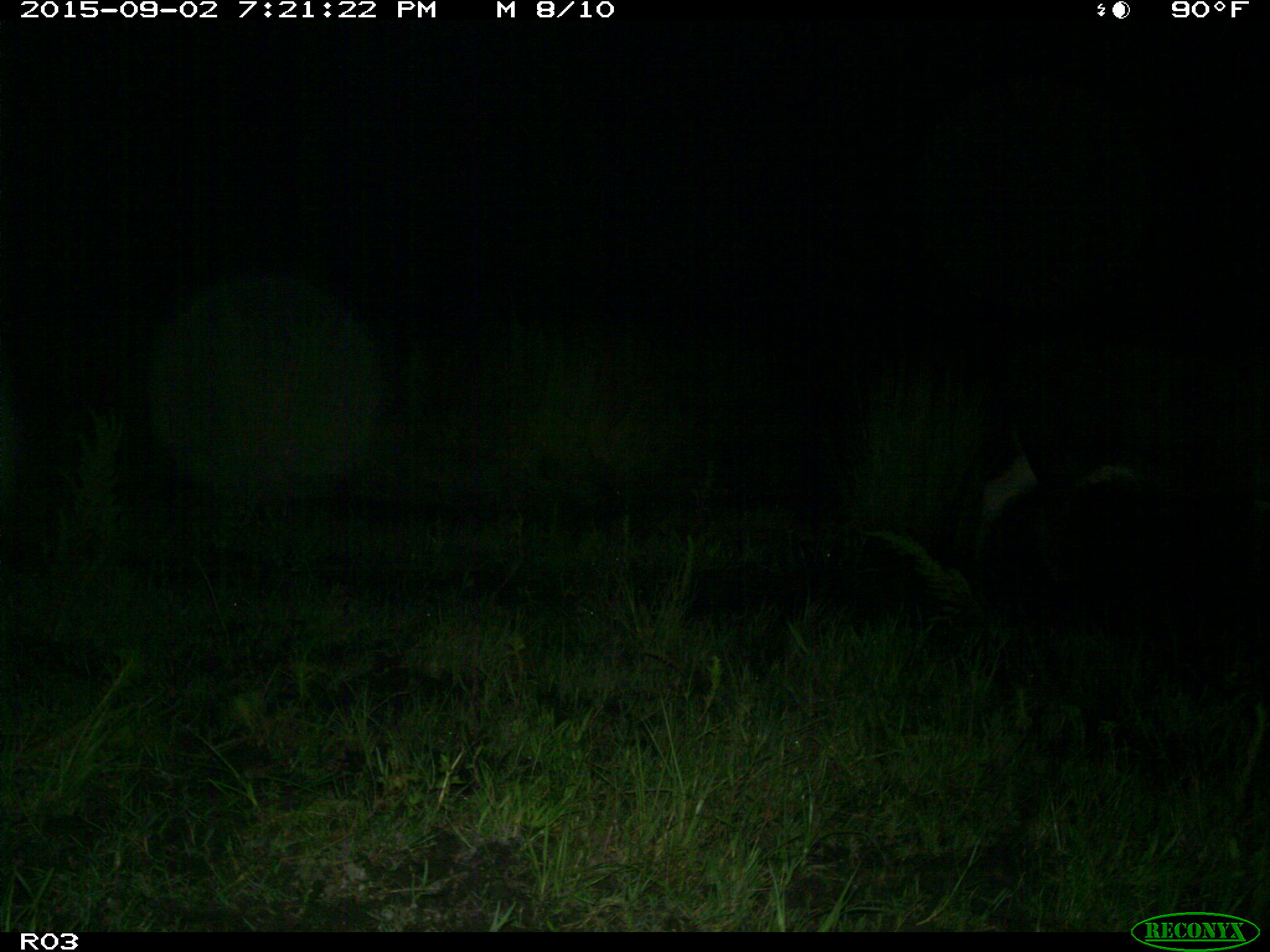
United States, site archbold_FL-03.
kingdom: Animalia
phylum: Chordata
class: Mammalia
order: Artiodactyla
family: Bovidae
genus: Bos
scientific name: Bos taurus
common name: domestic cow